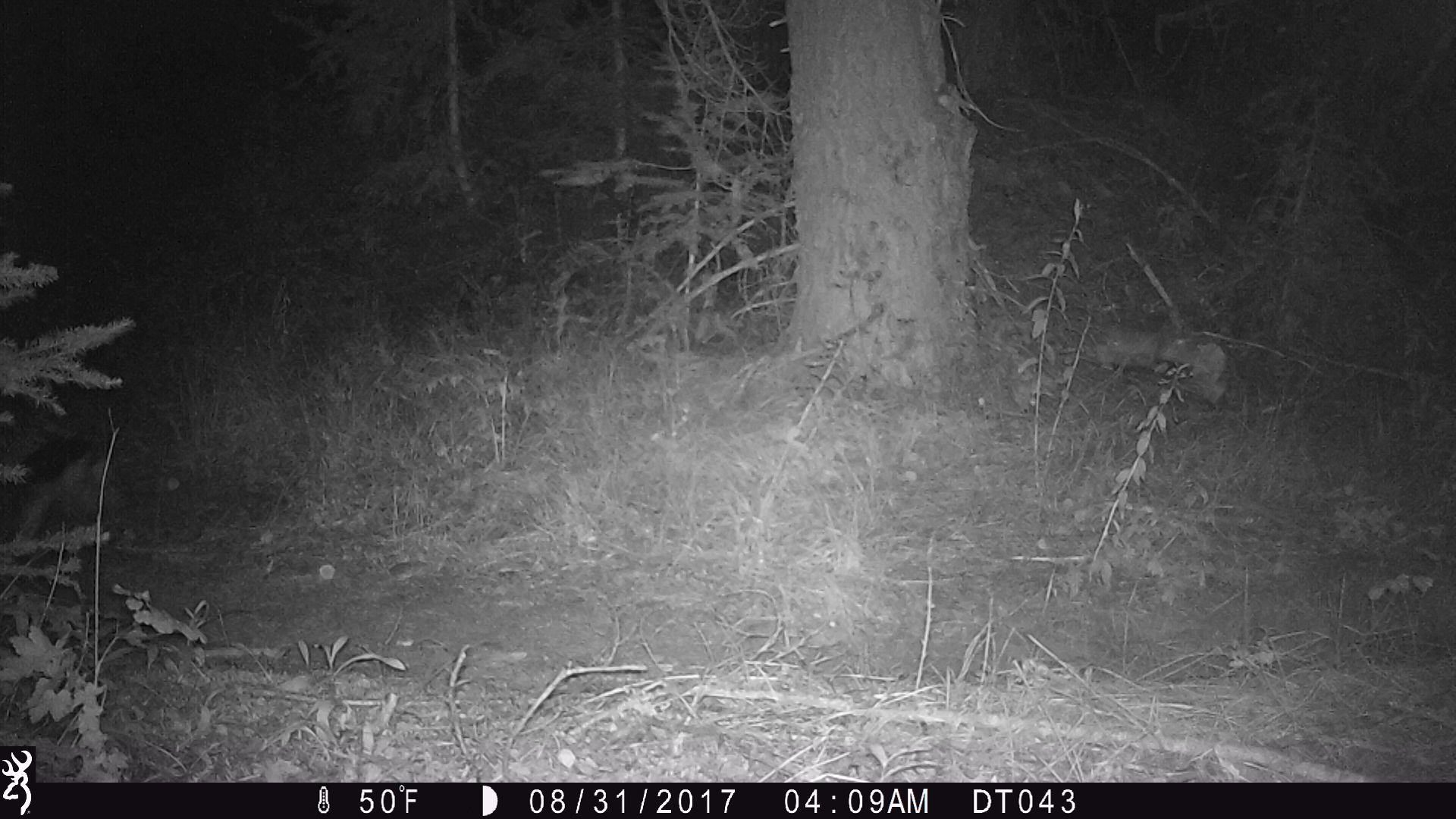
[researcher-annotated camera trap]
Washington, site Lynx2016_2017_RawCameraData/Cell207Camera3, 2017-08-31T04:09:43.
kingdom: Animalia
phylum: Chordata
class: Mammalia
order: Lagomorpha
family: Leporidae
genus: Lepus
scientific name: Lepus americanus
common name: snowshoe hare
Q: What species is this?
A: Lepus americanus (snowshoe hare).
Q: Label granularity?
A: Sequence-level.